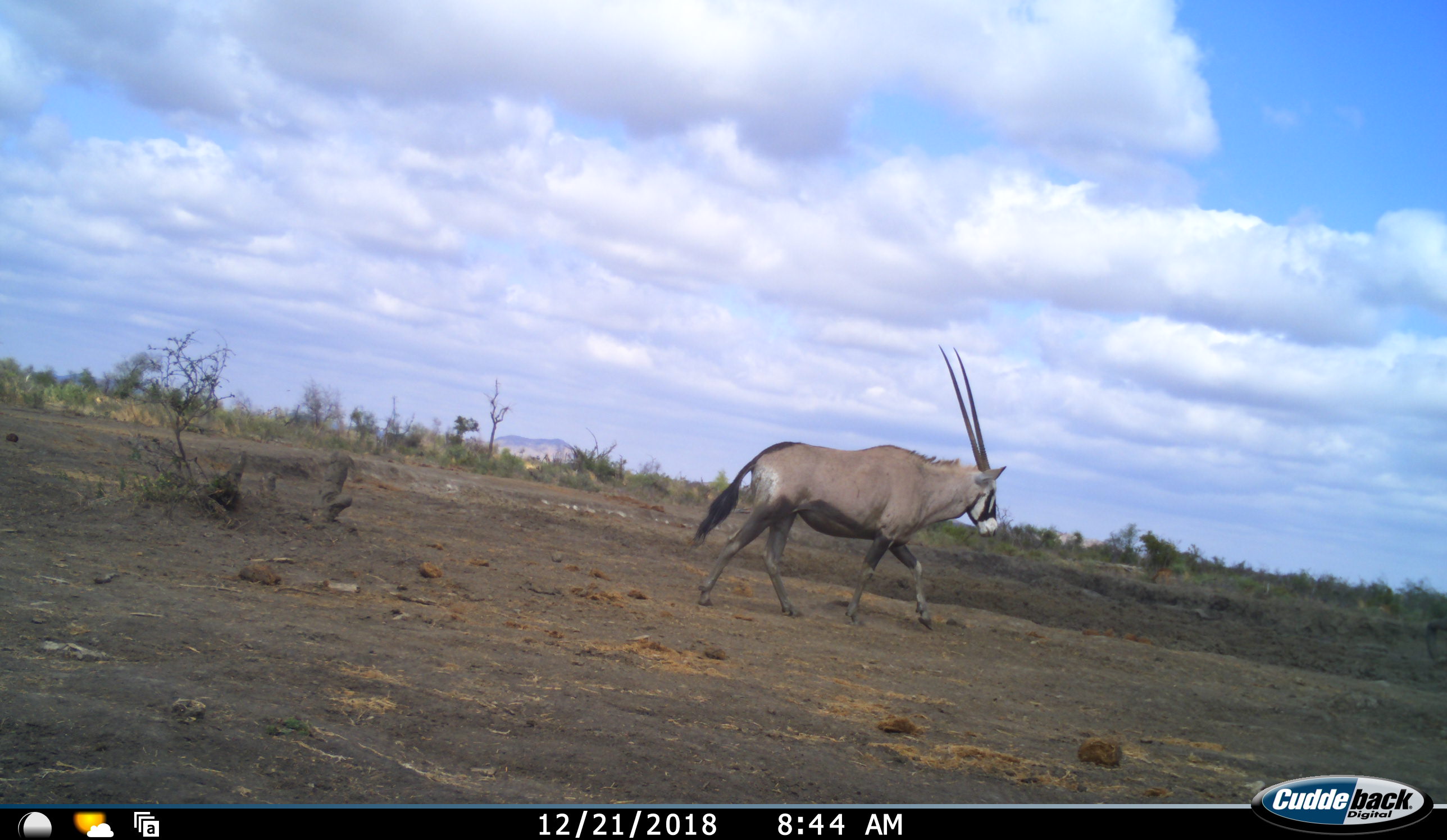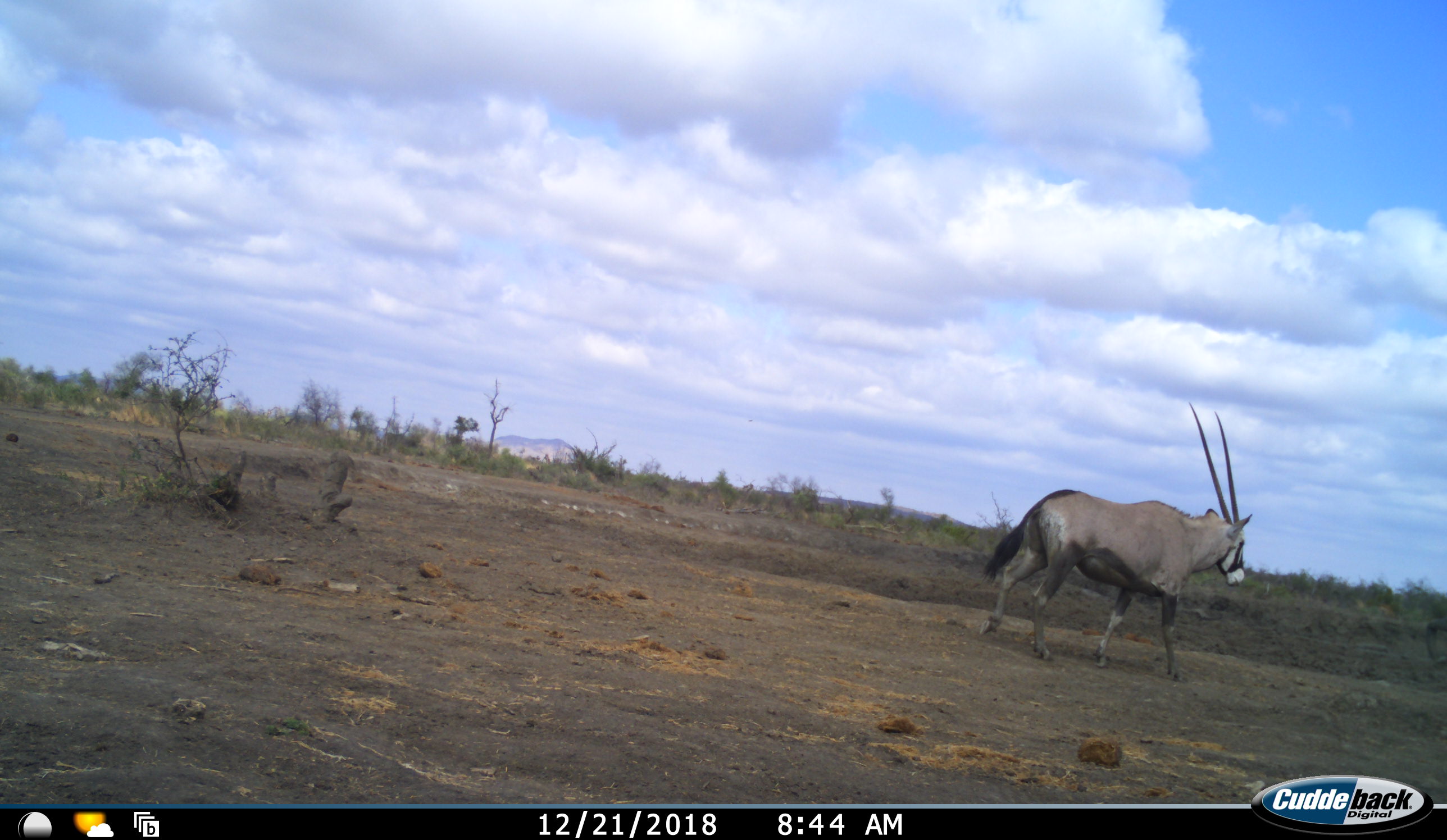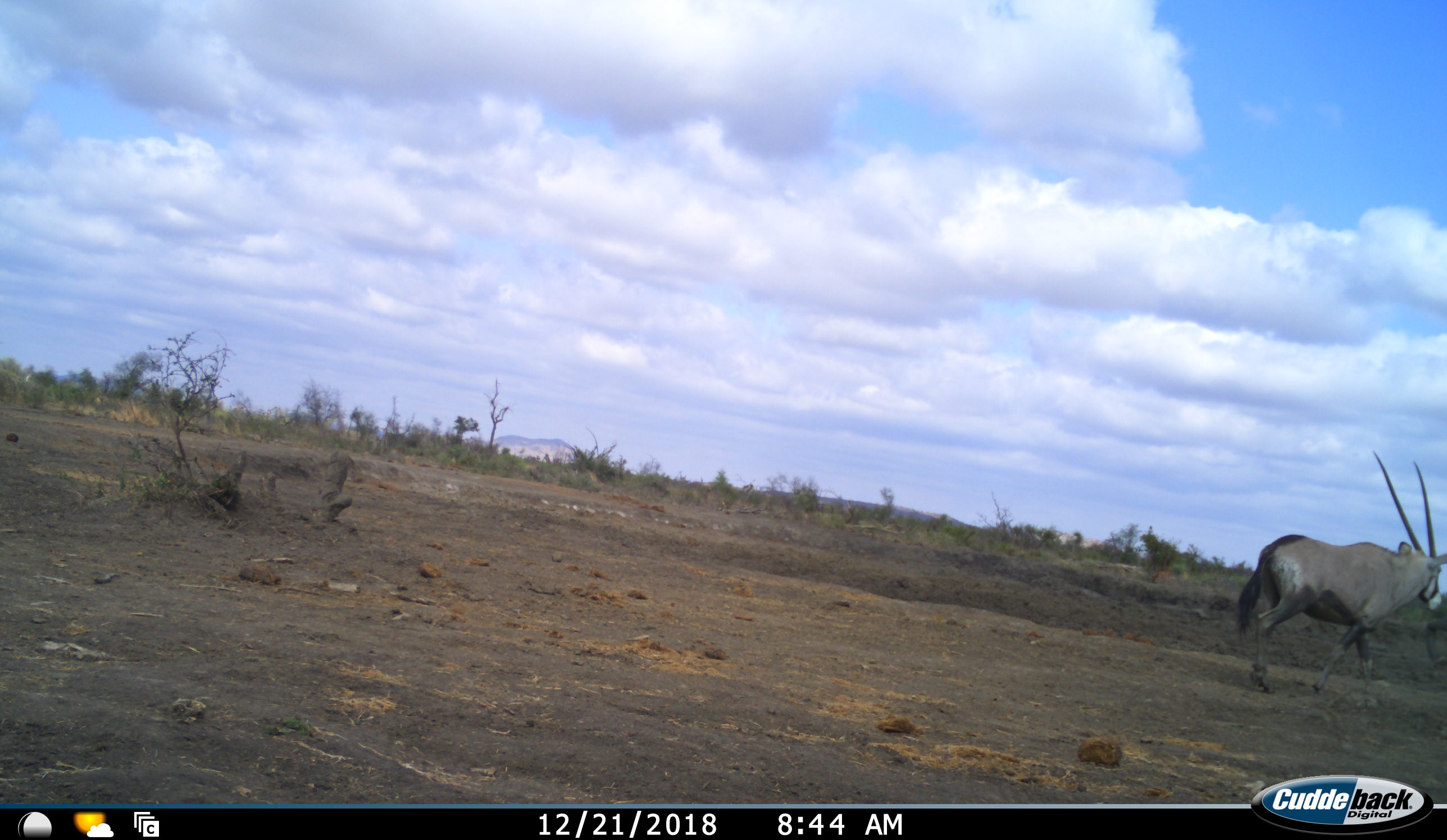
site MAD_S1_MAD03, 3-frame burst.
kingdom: Animalia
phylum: Chordata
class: Mammalia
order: Artiodactyla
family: Bovidae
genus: Oryx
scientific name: Oryx gazella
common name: gemsbok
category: oryx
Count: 1.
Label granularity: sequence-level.